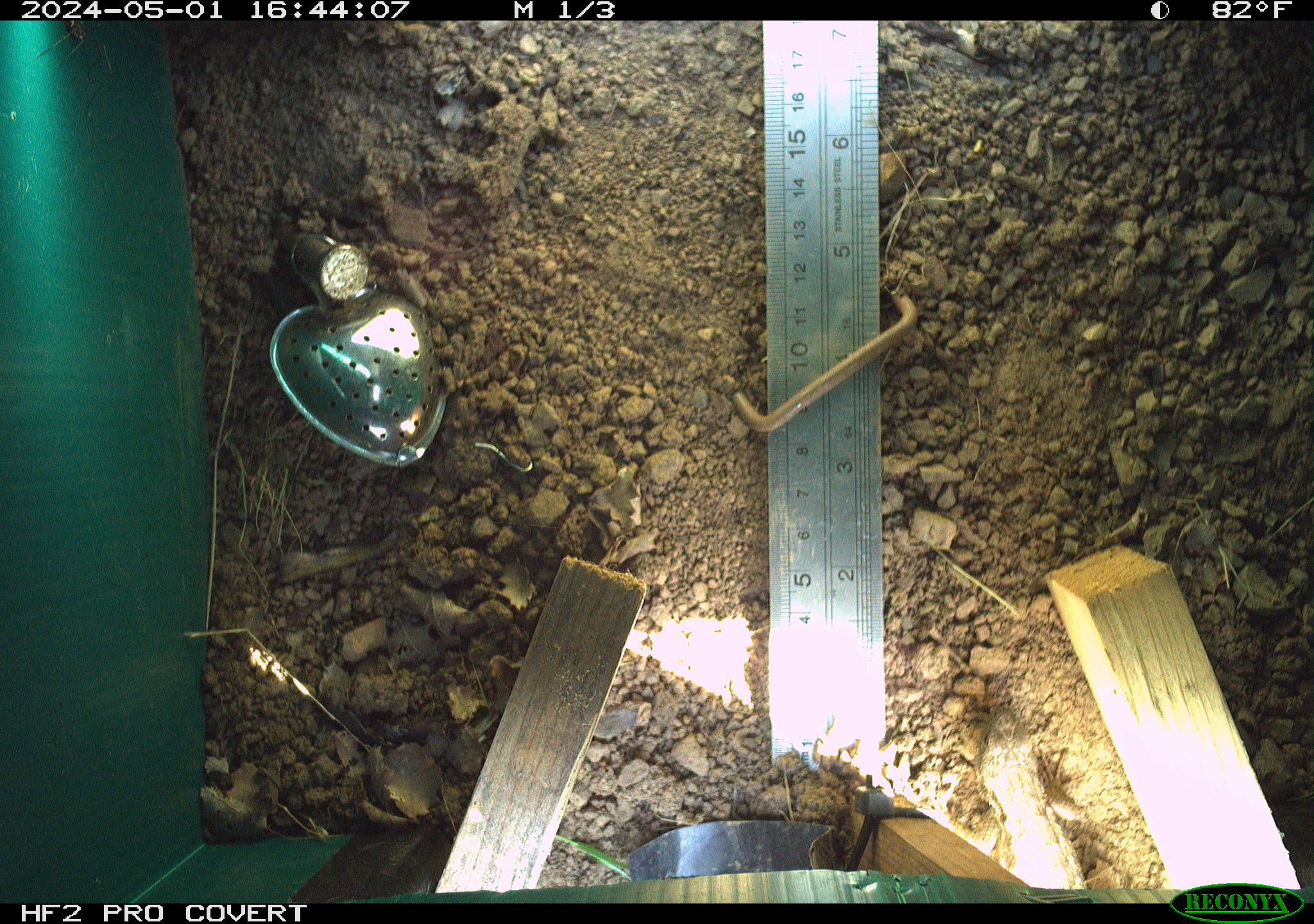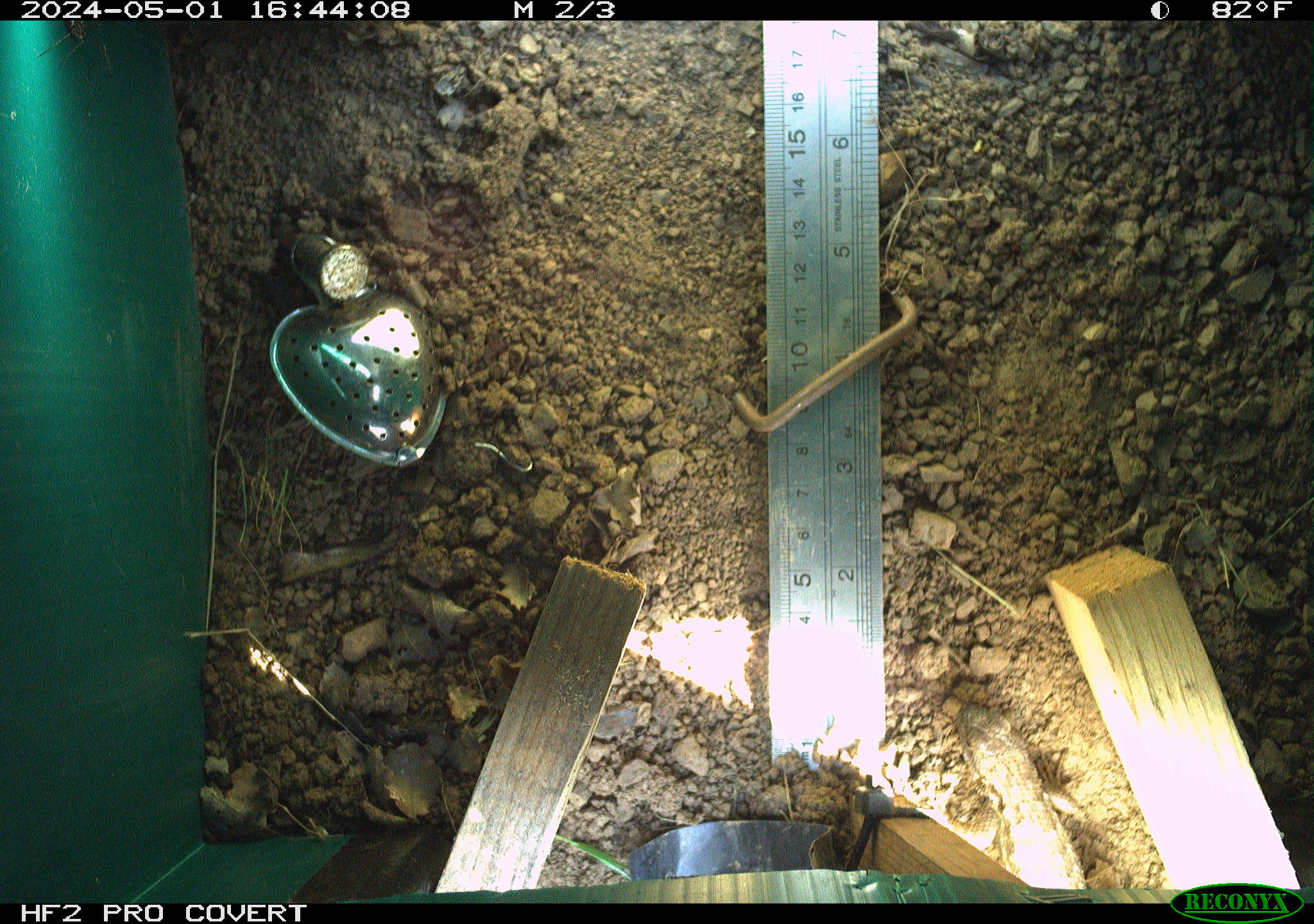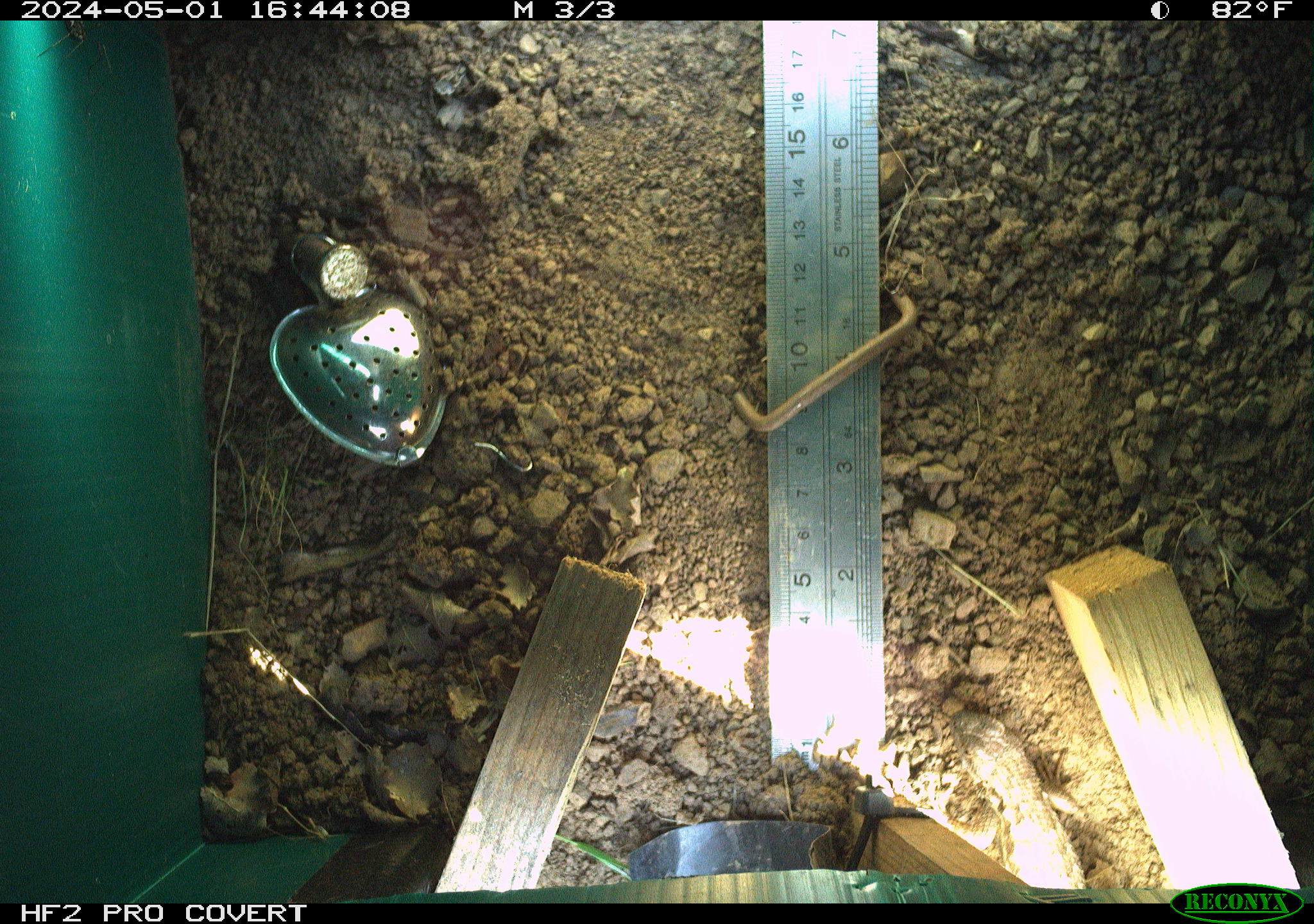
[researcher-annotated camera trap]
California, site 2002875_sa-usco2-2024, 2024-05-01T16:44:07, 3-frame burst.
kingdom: Animalia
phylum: Chordata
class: Reptilia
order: Squamata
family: Phrynosomatidae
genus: Sceloporus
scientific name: Sceloporus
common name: spiny lizards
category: sceloporus species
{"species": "sceloporus species (spiny lizards) (Sceloporus)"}